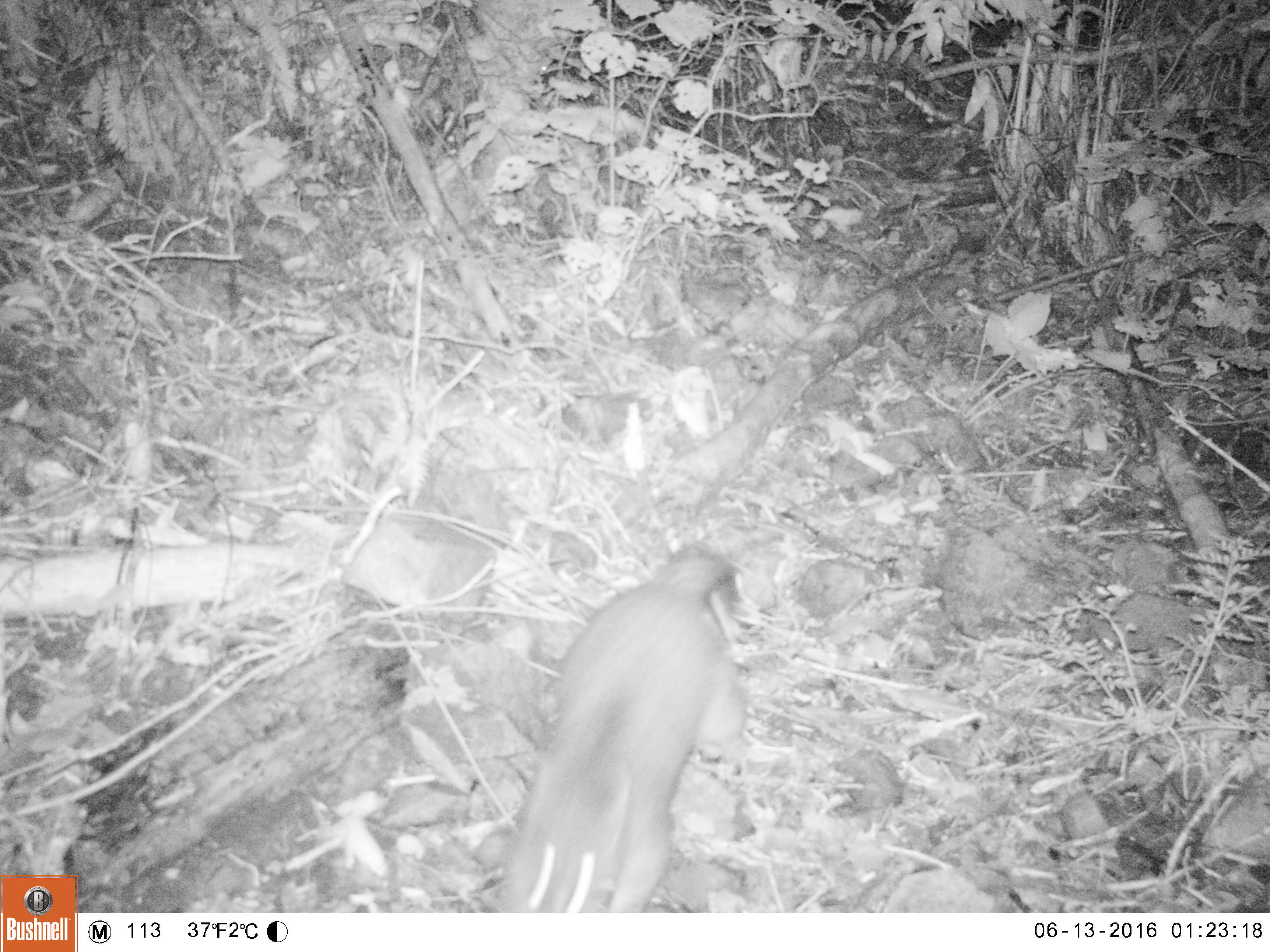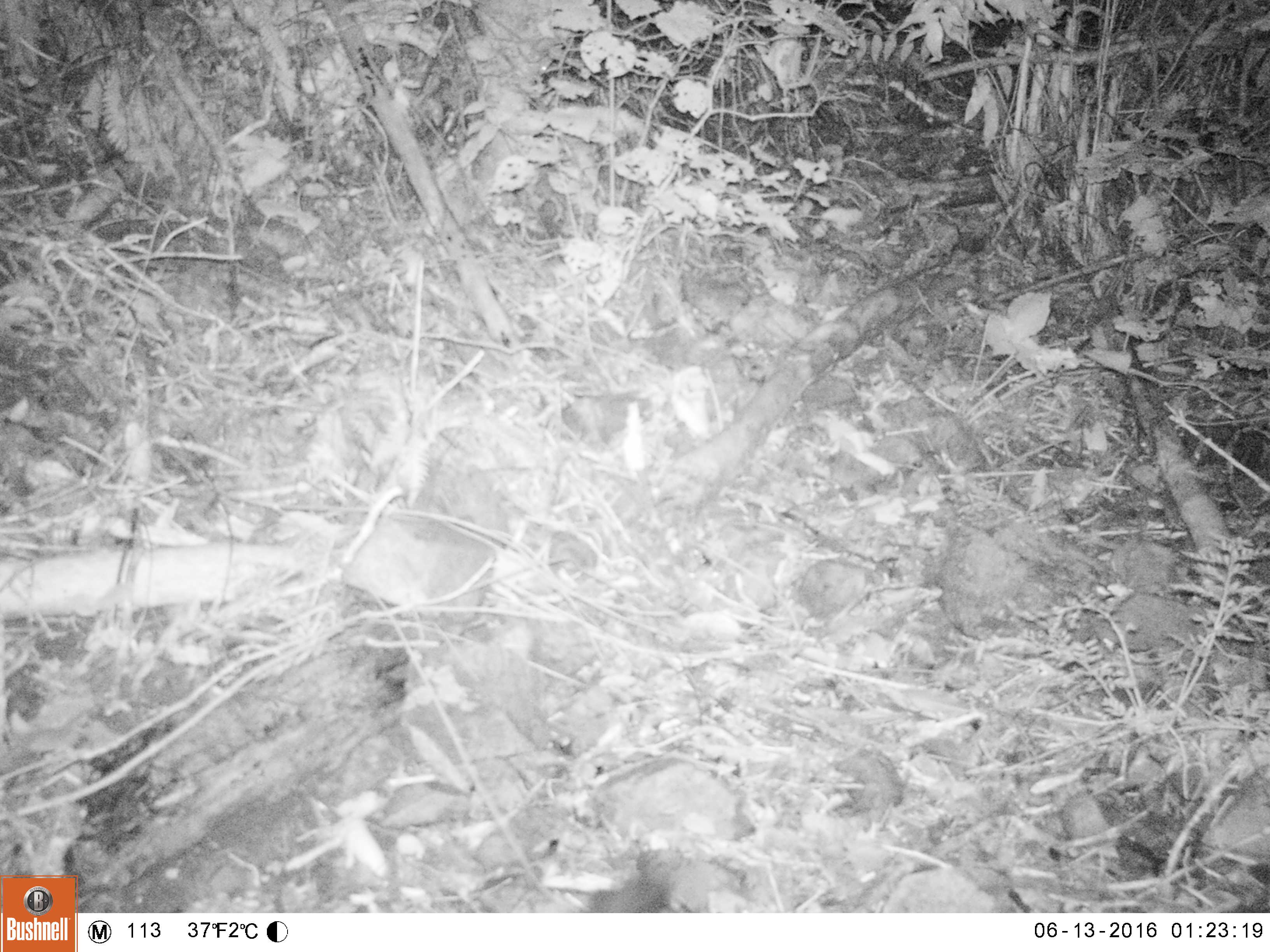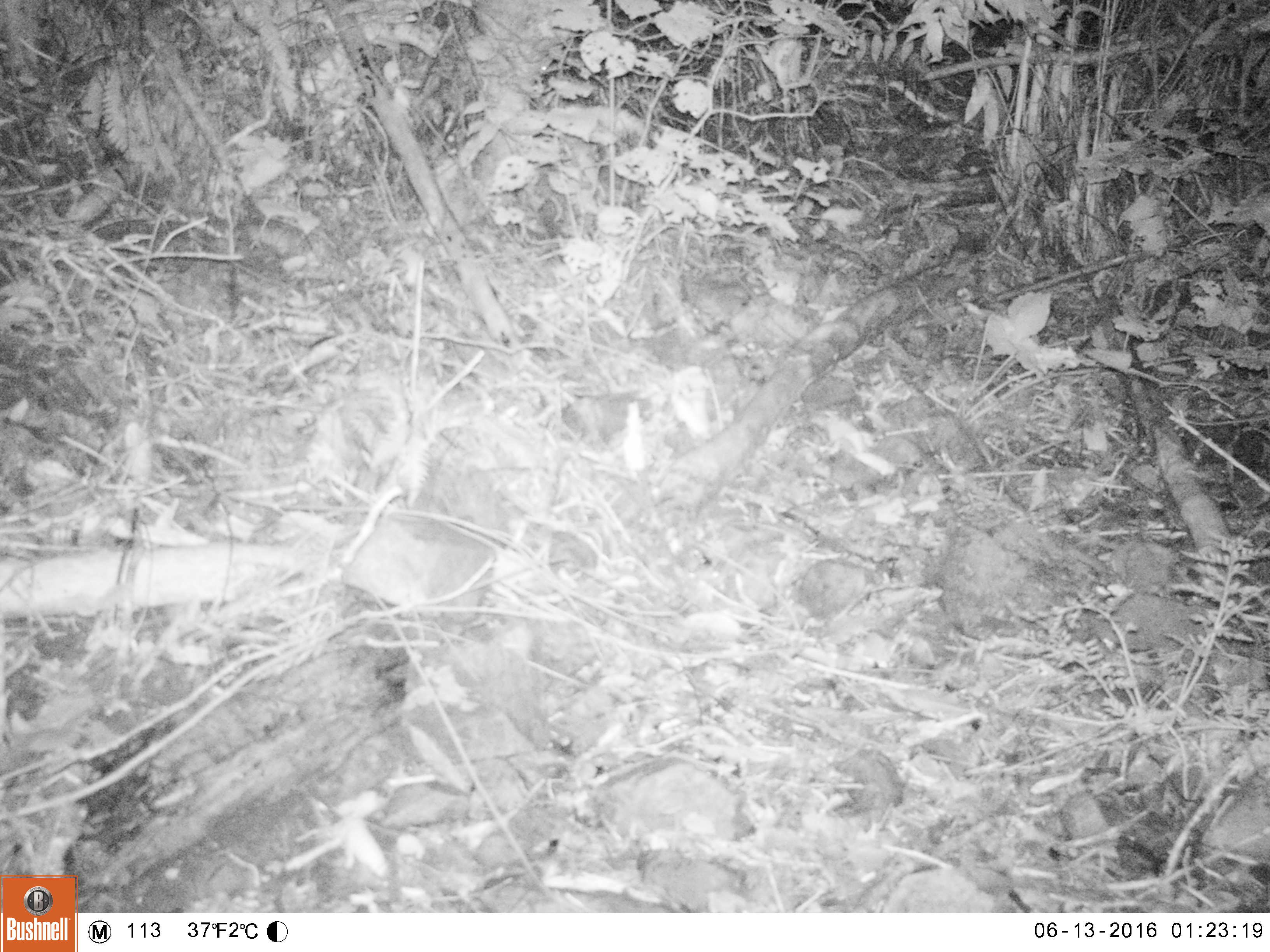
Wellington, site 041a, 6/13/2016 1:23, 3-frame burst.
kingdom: Animalia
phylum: Chordata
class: Mammalia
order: Didelphimorphia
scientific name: Didelphimorphia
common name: possum